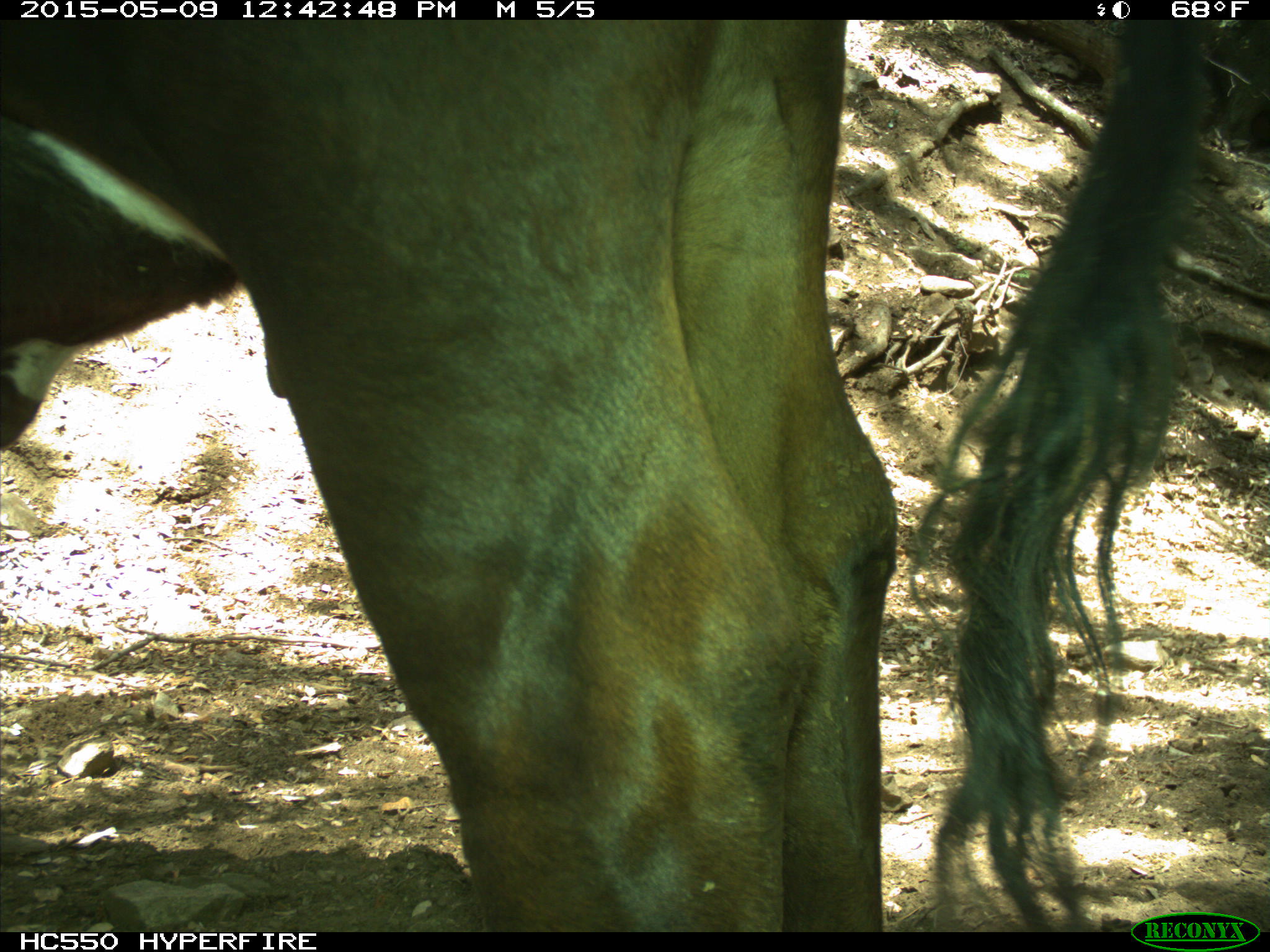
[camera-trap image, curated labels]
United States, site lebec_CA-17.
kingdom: Animalia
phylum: Chordata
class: Mammalia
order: Artiodactyla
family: Bovidae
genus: Bos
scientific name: Bos taurus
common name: domestic cow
Bos taurus (domestic cow).